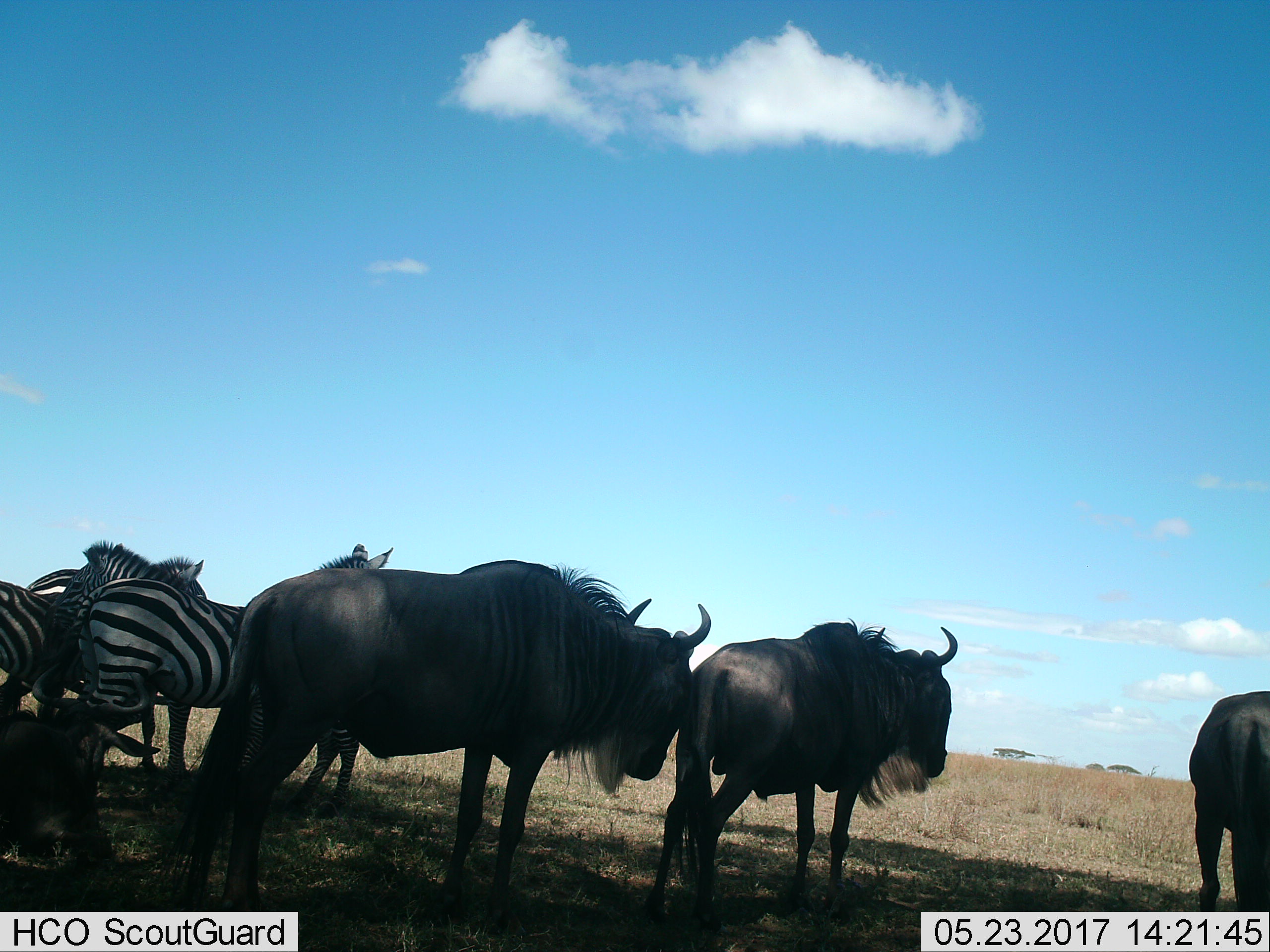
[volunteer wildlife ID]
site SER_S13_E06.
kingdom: Animalia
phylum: Chordata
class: Mammalia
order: Artiodactyla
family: Bovidae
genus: Connochaetes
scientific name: Connochaetes taurinus taurinus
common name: blue wildebeest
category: wildebeestblue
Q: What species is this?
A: Wildebeestblue (blue wildebeest) (Connochaetes taurinus taurinus).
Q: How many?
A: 4.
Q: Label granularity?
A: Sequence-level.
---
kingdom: Animalia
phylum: Chordata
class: Mammalia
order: Perissodactyla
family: Equidae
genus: Equus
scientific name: Equus quagga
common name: plains zebra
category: zebraplains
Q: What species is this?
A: Zebraplains (plains zebra) (Equus quagga).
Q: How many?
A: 3.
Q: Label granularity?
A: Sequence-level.